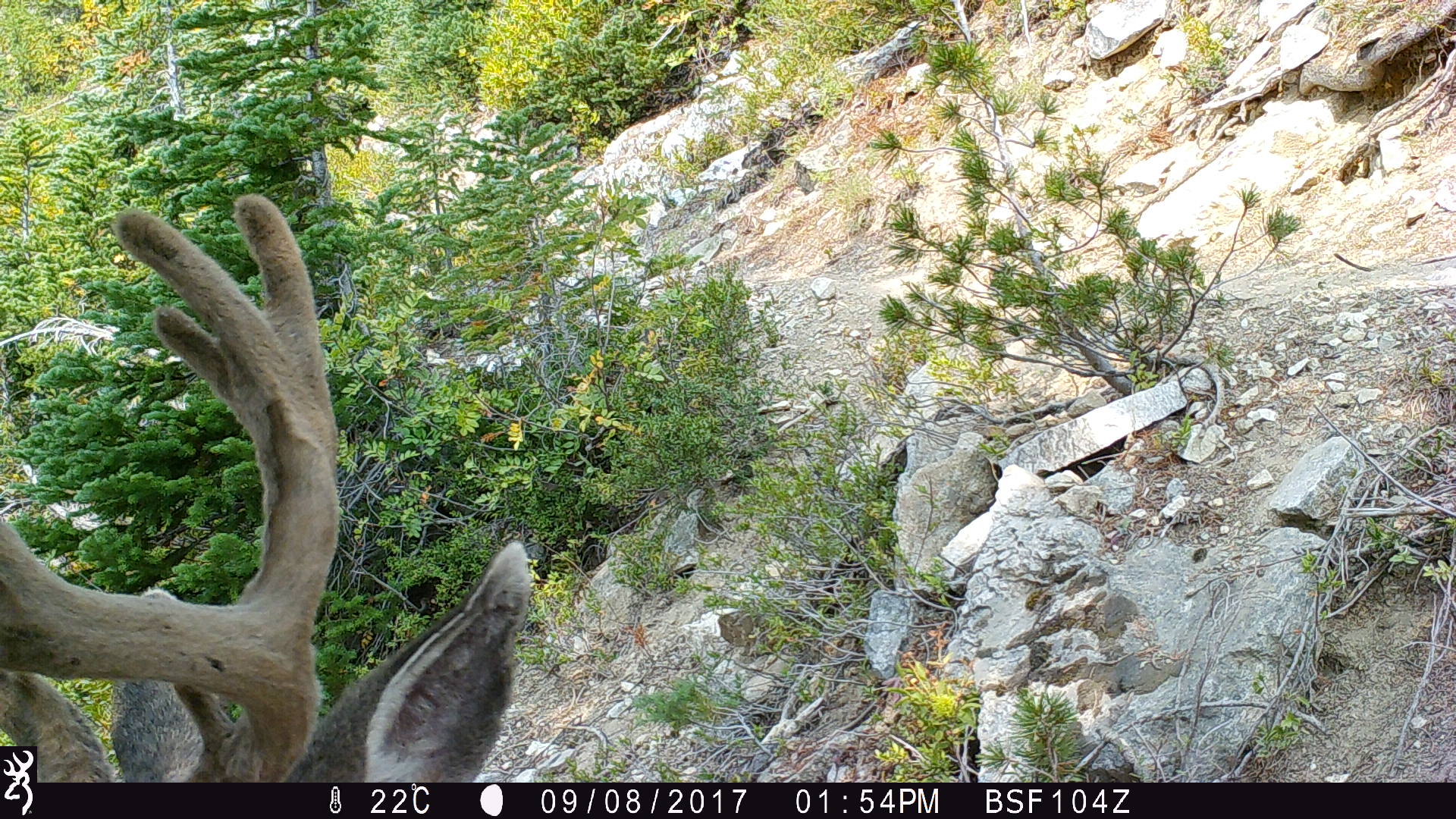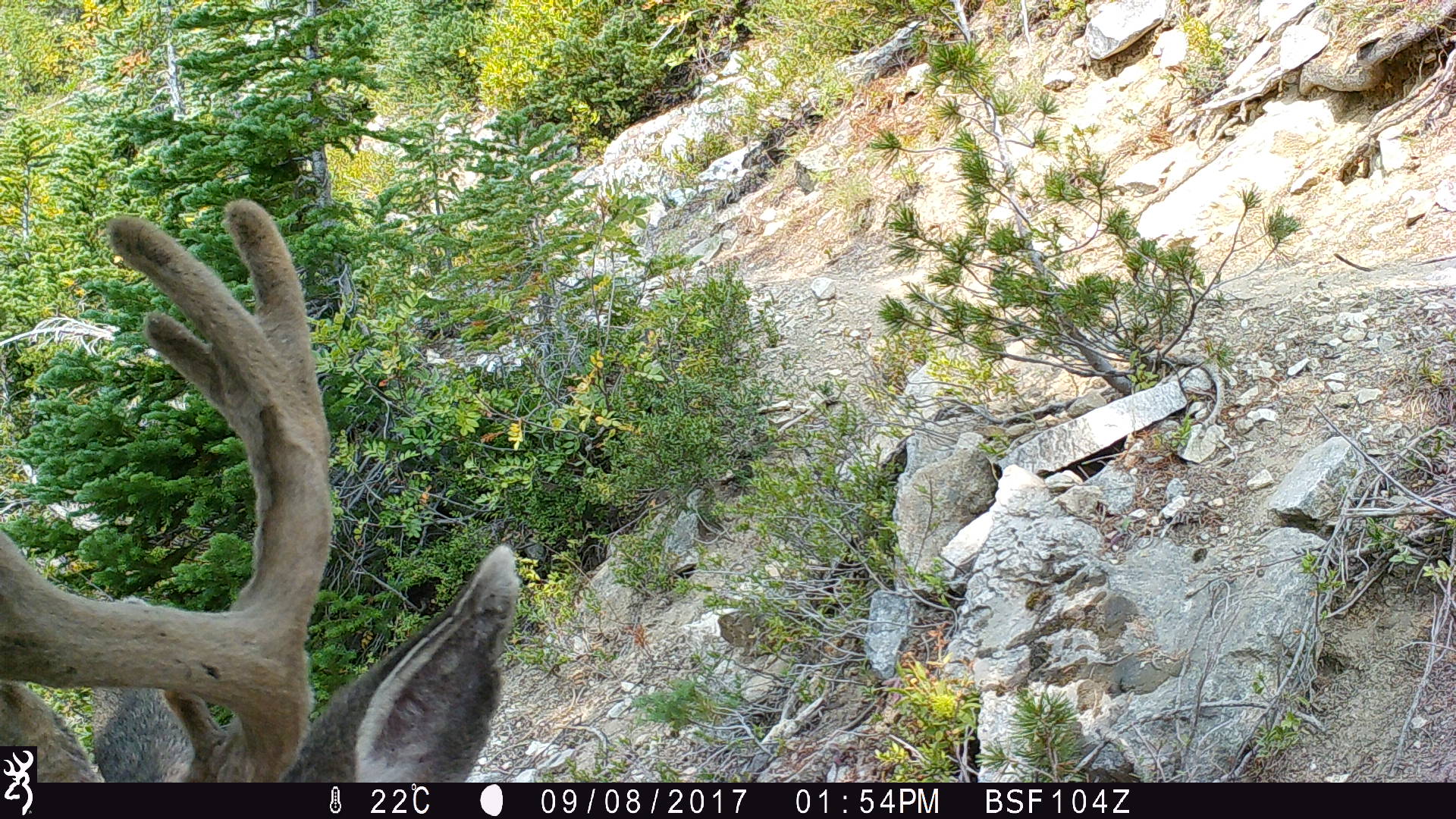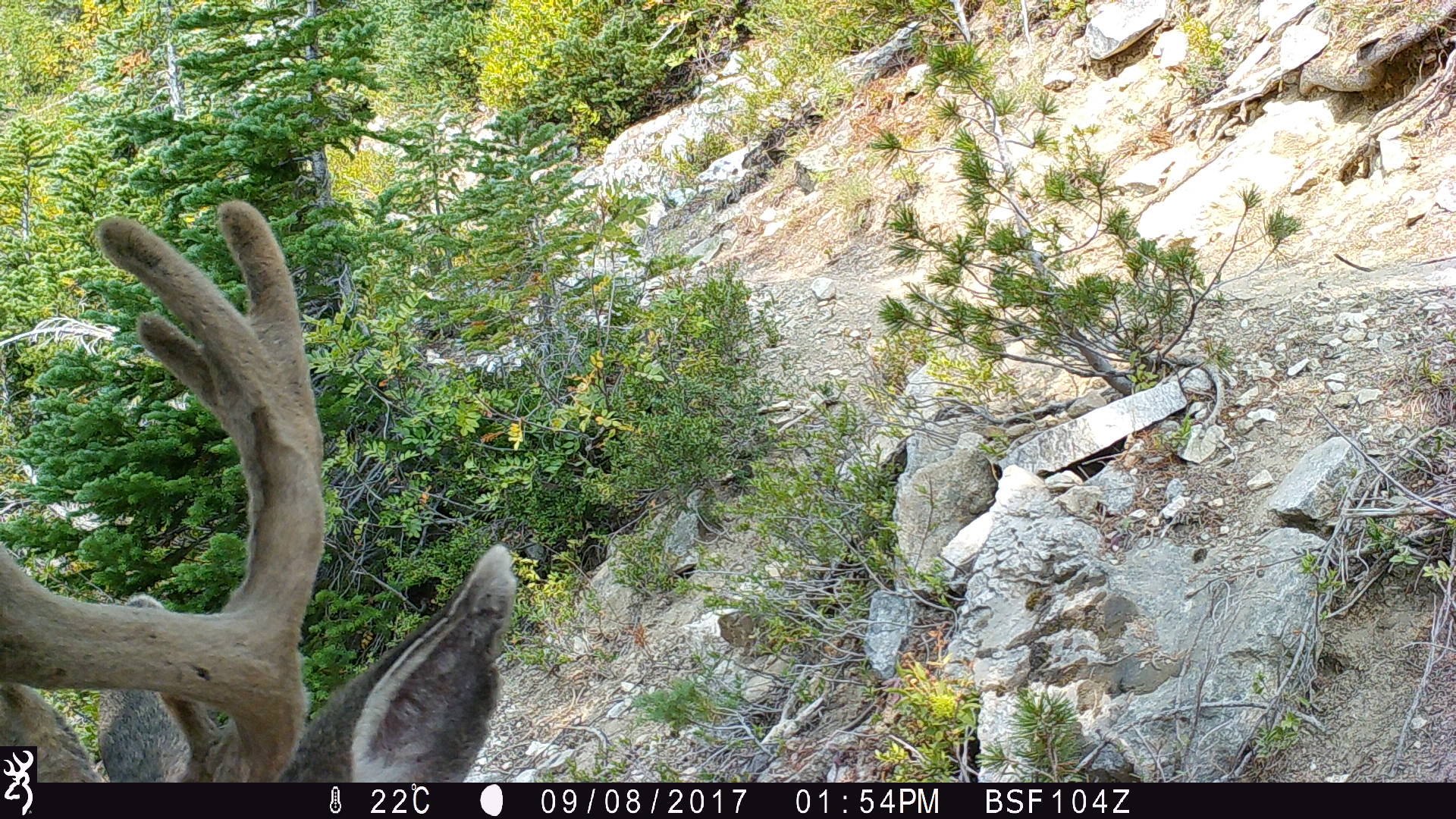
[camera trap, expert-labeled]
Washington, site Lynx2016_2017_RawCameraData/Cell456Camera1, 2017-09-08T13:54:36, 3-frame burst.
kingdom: Animalia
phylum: Chordata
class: Mammalia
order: Artiodactyla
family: Cervidae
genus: Odocoileus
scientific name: Odocoileus hemionus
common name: mule deer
Odocoileus hemionus (mule deer). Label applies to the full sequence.